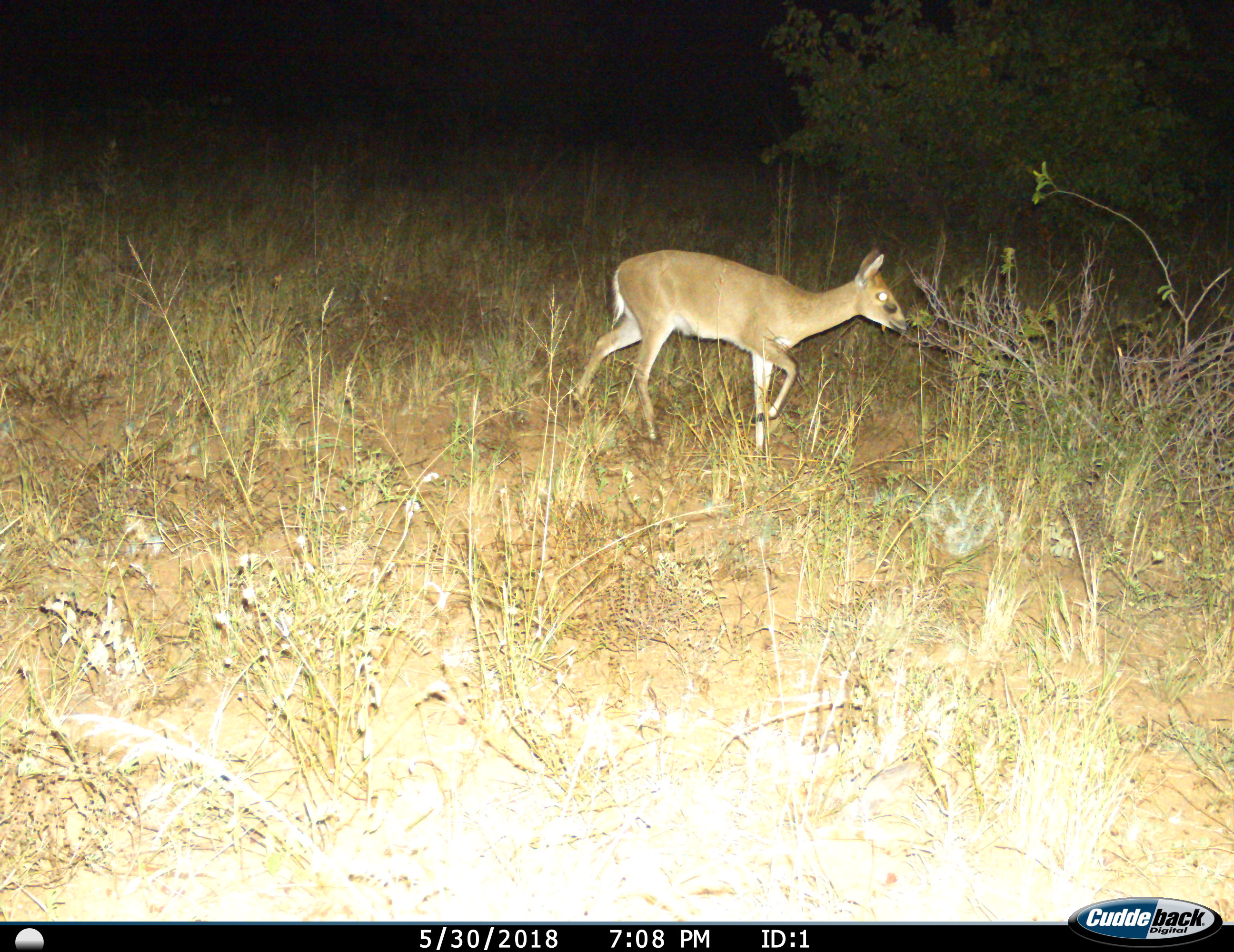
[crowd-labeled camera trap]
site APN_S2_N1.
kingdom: Animalia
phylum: Chordata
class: Mammalia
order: Artiodactyla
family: Bovidae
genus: Sylvicapra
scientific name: Sylvicapra grimmia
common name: common duiker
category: duikercommongrey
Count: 1.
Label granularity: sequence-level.